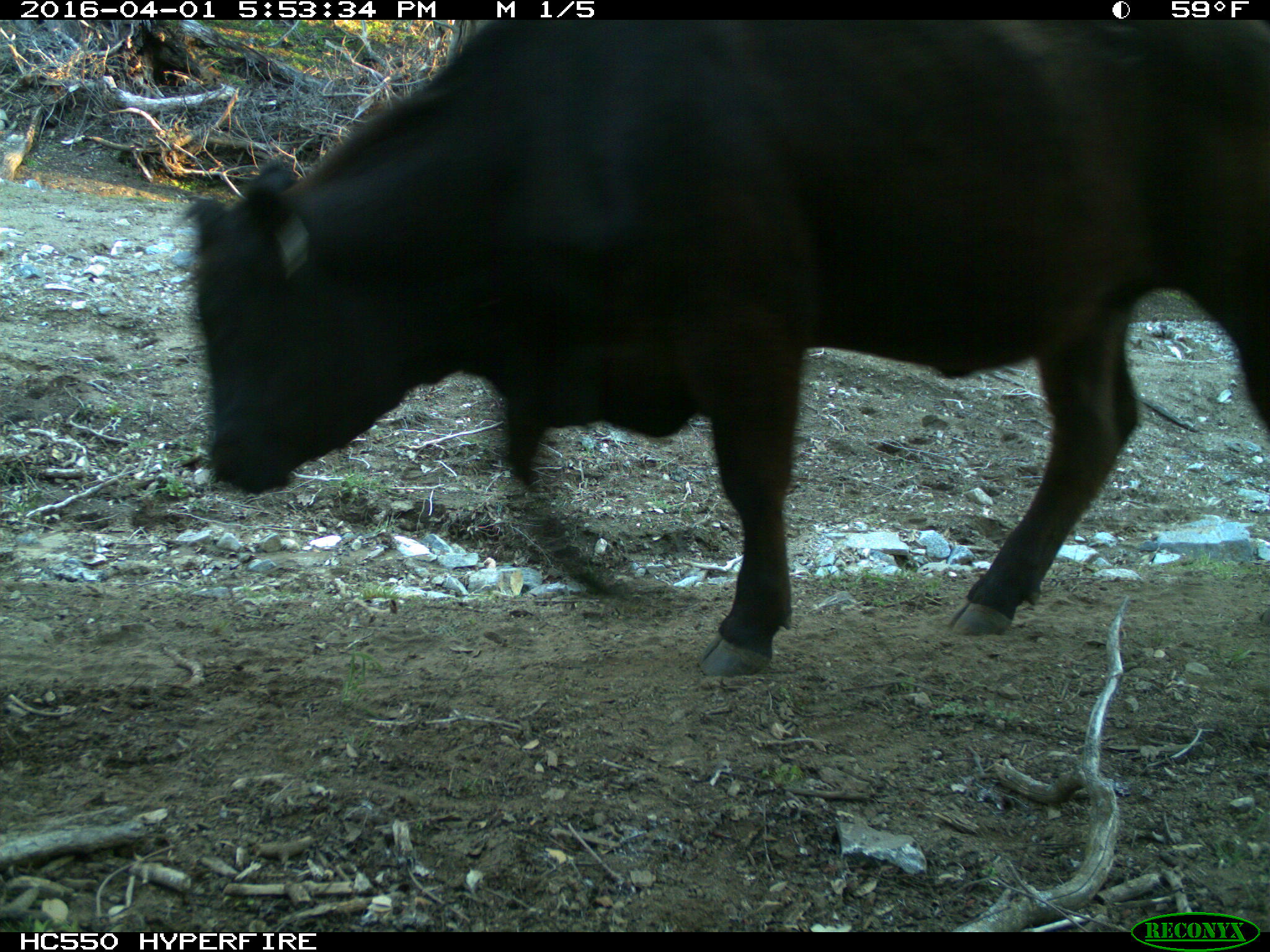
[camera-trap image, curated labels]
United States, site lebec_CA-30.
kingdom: Animalia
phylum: Chordata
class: Mammalia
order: Artiodactyla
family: Bovidae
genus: Bos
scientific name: Bos taurus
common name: domestic cow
Bos taurus (domestic cow).